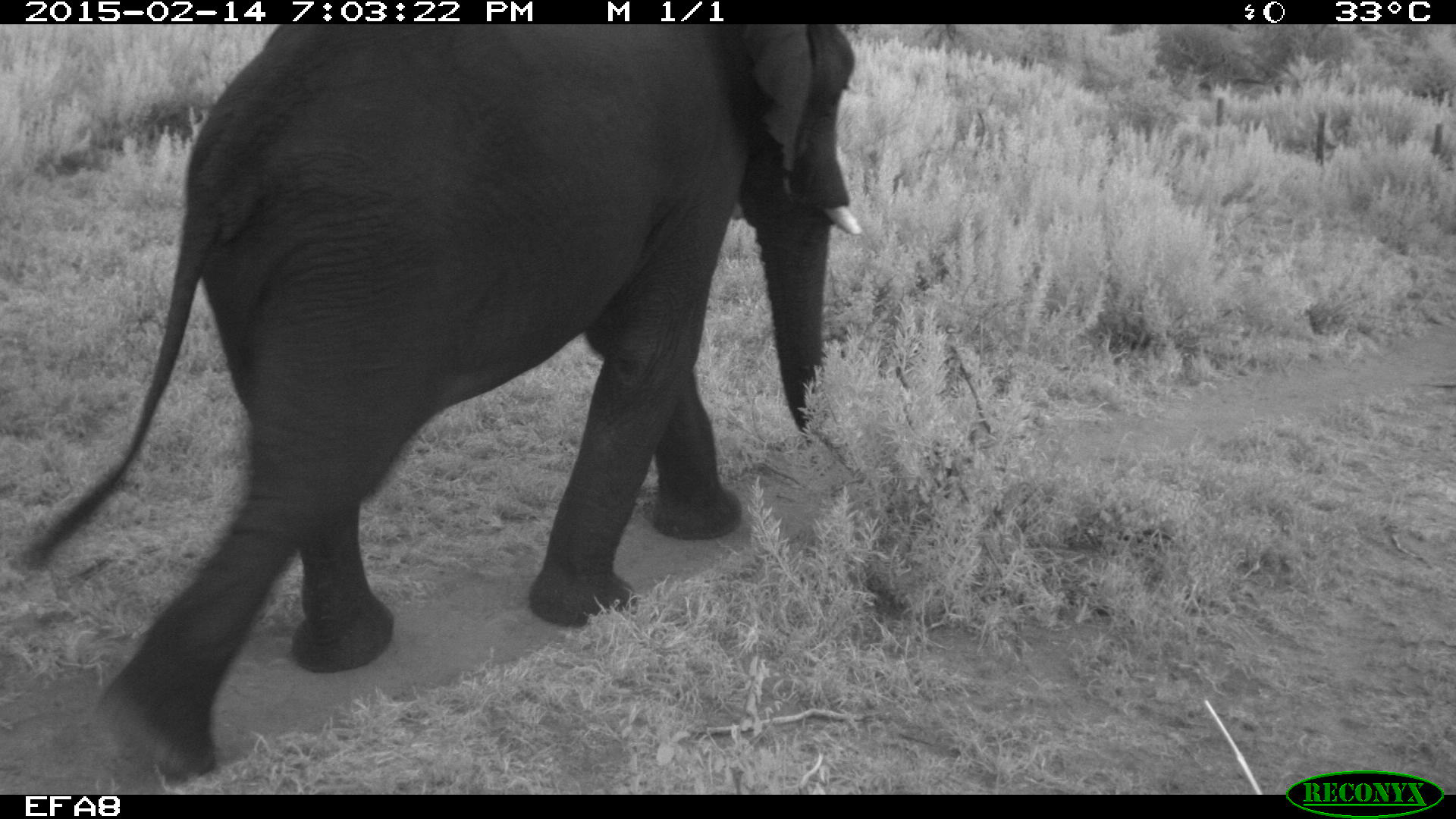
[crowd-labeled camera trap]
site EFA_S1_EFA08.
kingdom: Animalia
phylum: Chordata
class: Mammalia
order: Proboscidea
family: Elephantidae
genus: Loxodonta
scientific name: Loxodonta africana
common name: african bush elephant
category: elephant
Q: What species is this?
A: Elephant (african bush elephant) (Loxodonta africana).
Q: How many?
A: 1.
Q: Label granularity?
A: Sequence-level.